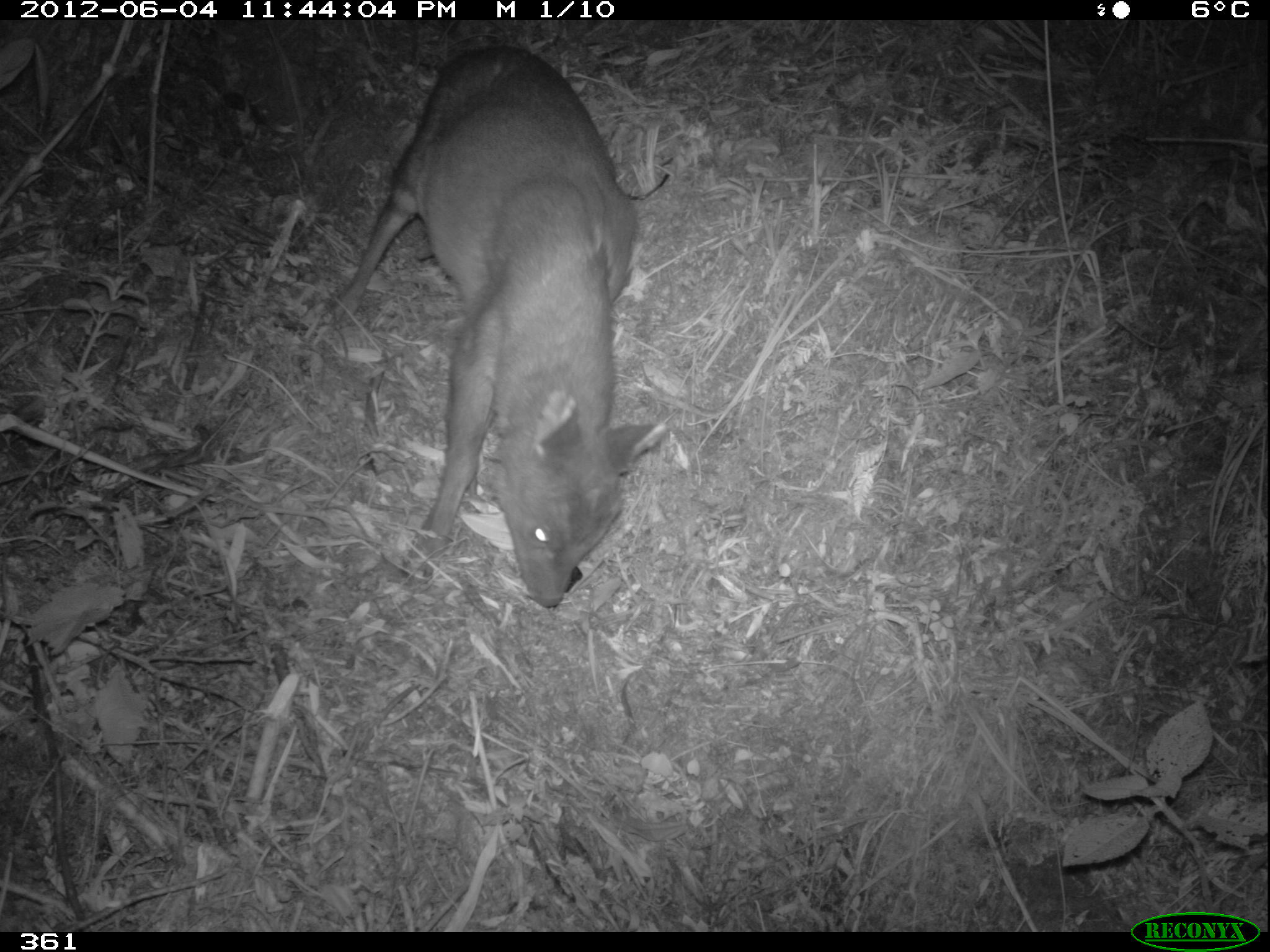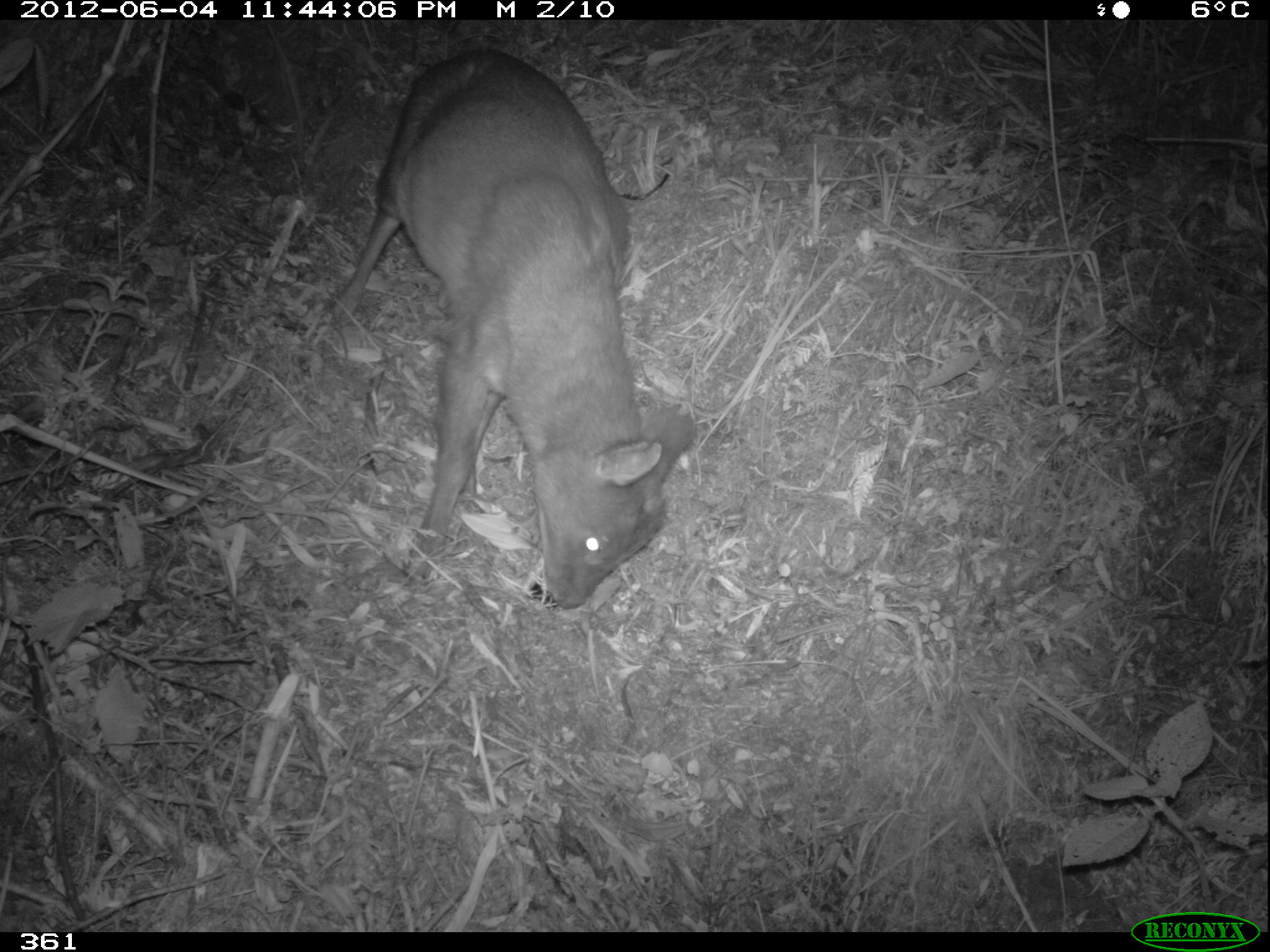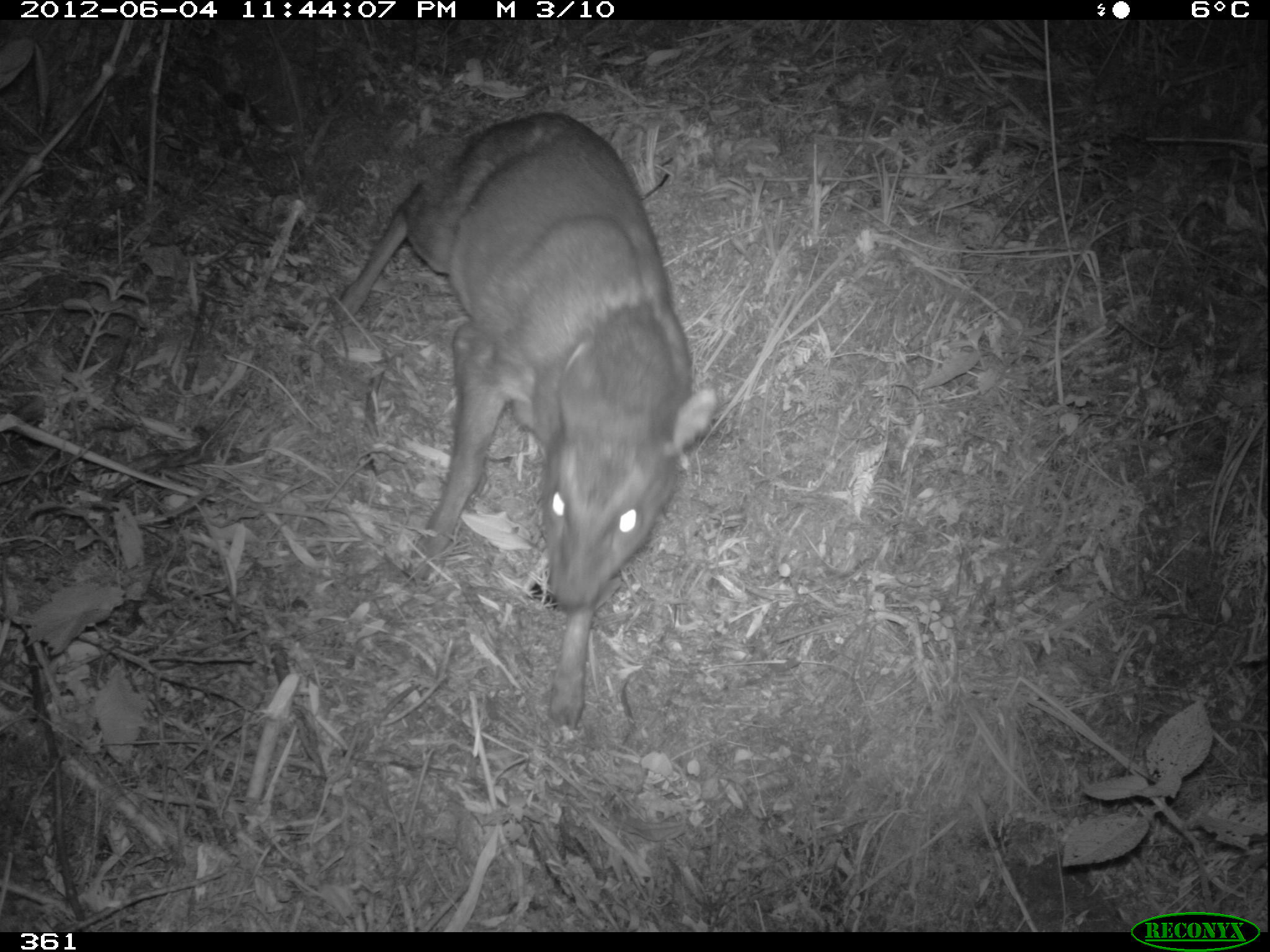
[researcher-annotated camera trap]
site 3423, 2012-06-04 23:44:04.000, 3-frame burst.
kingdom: Animalia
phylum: Chordata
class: Mammalia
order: Artiodactyla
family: Cervidae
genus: Mazama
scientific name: Mazama chunyi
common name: dwarf brocket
Mazama chunyi (dwarf brocket).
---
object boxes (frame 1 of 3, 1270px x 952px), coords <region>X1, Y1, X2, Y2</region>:
mazama chunyi: <region>332, 43, 666, 611</region>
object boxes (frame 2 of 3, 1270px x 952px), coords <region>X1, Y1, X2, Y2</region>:
mazama chunyi: <region>325, 43, 695, 610</region>